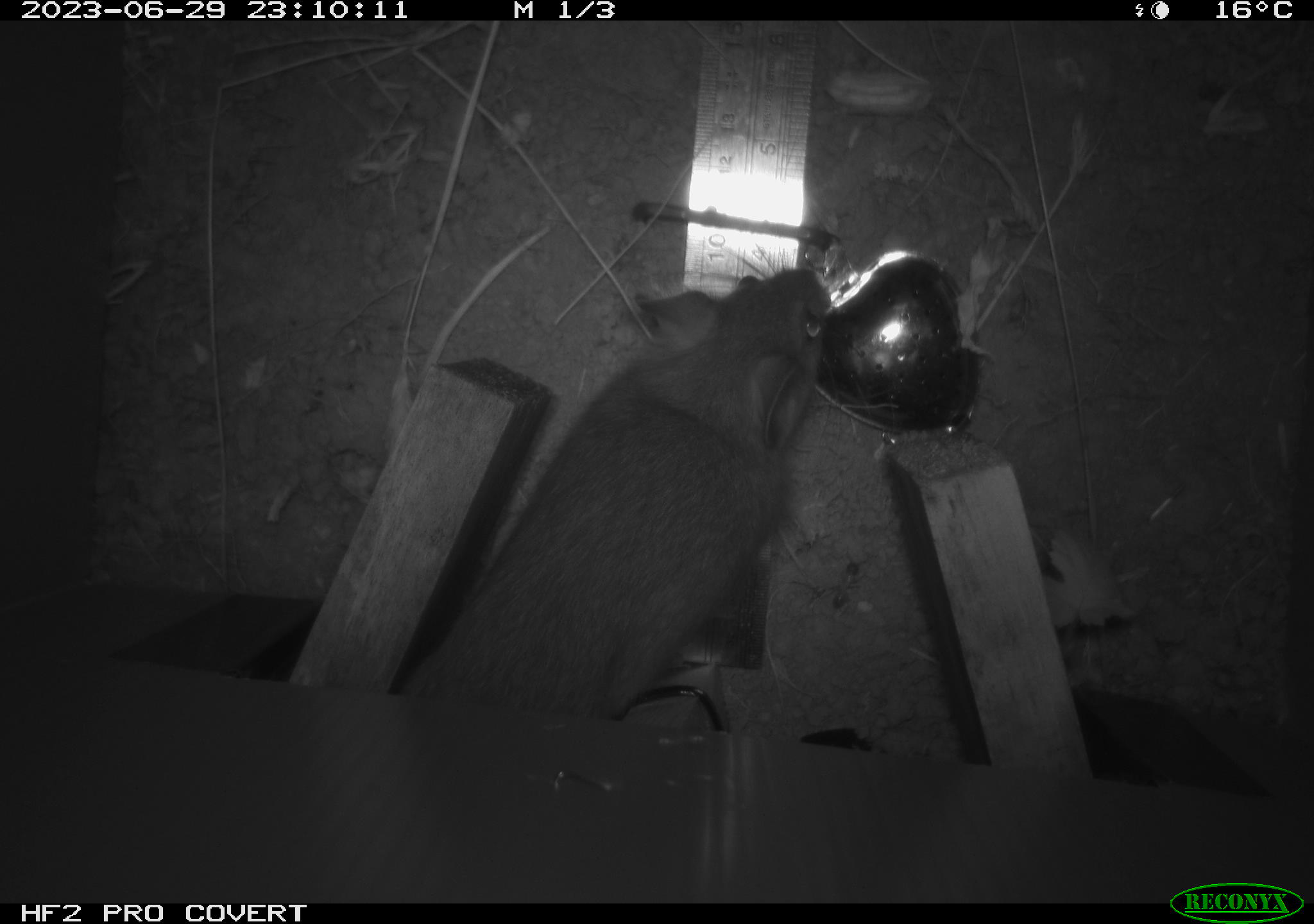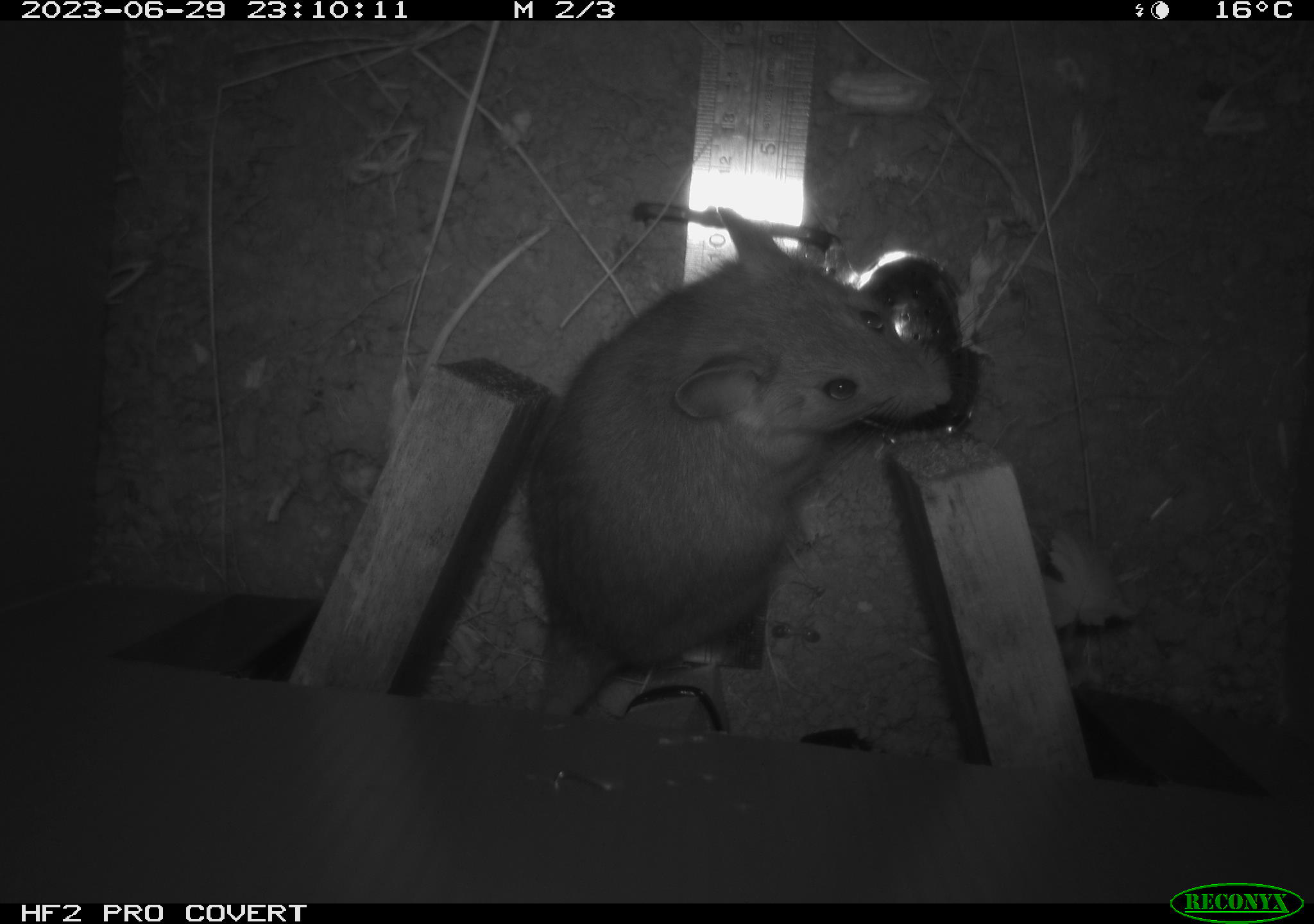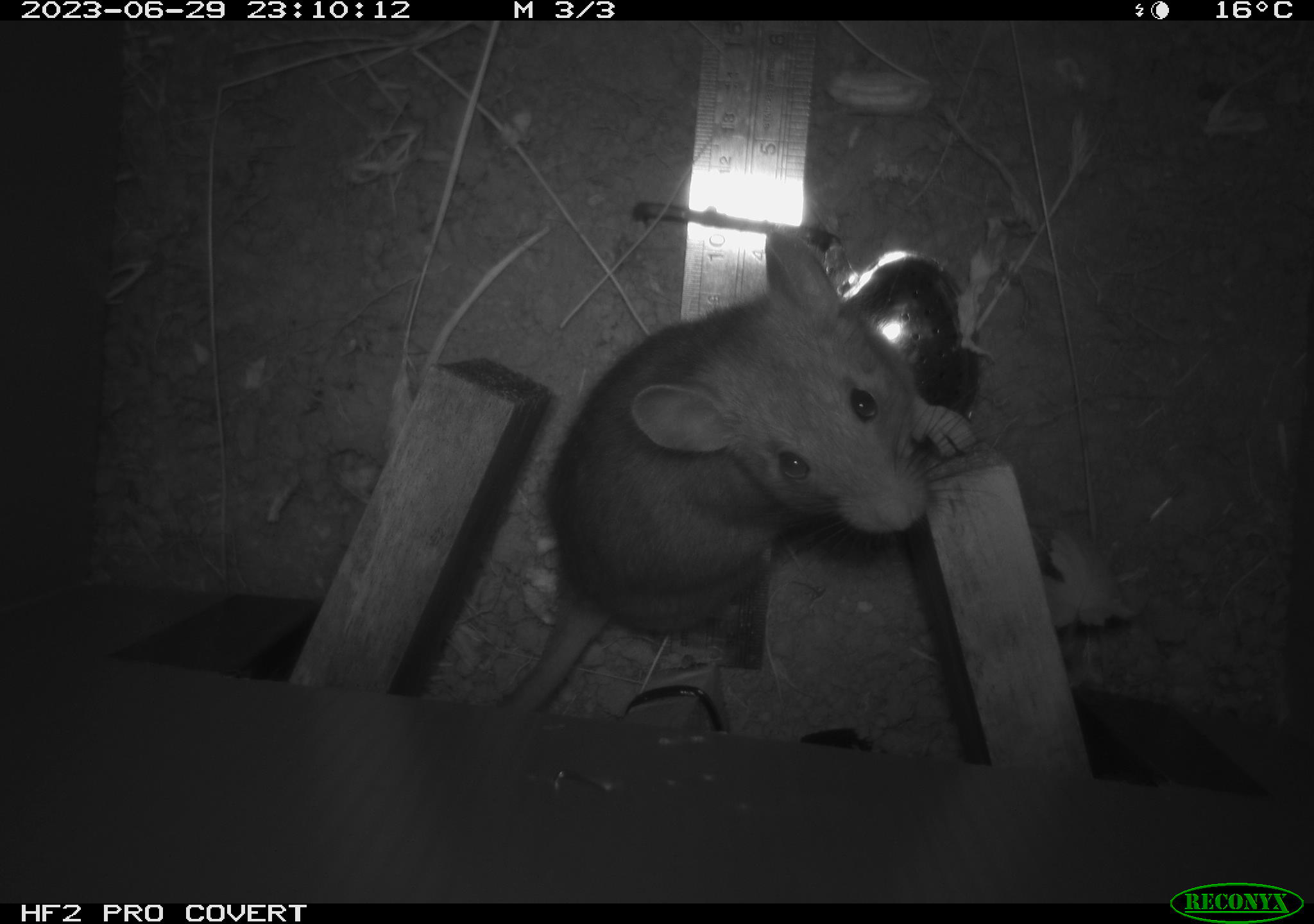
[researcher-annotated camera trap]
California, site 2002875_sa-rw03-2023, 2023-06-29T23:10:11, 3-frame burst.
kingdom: Animalia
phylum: Chordata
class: Mammalia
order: Rodentia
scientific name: Rodentia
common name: mouse species